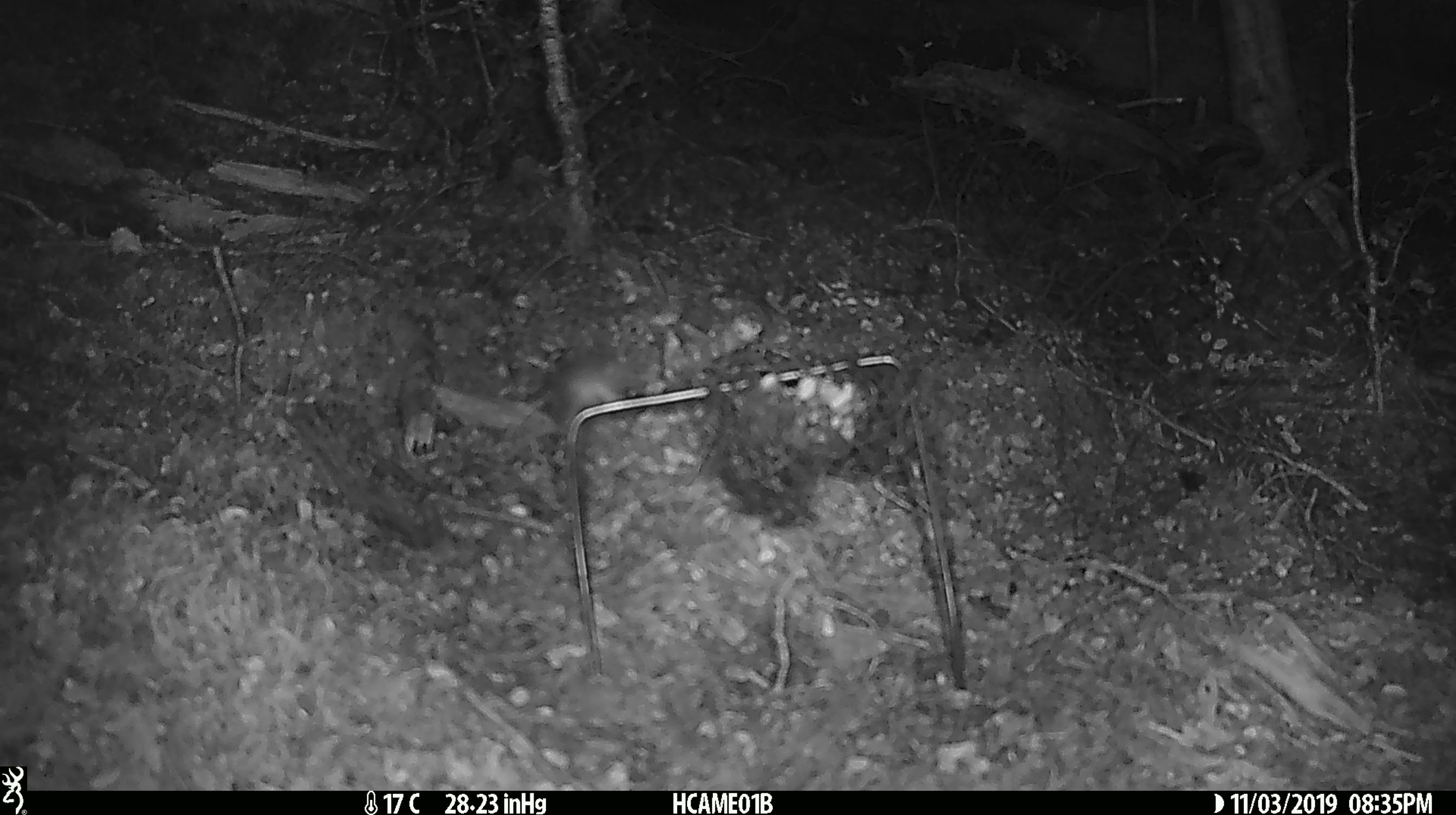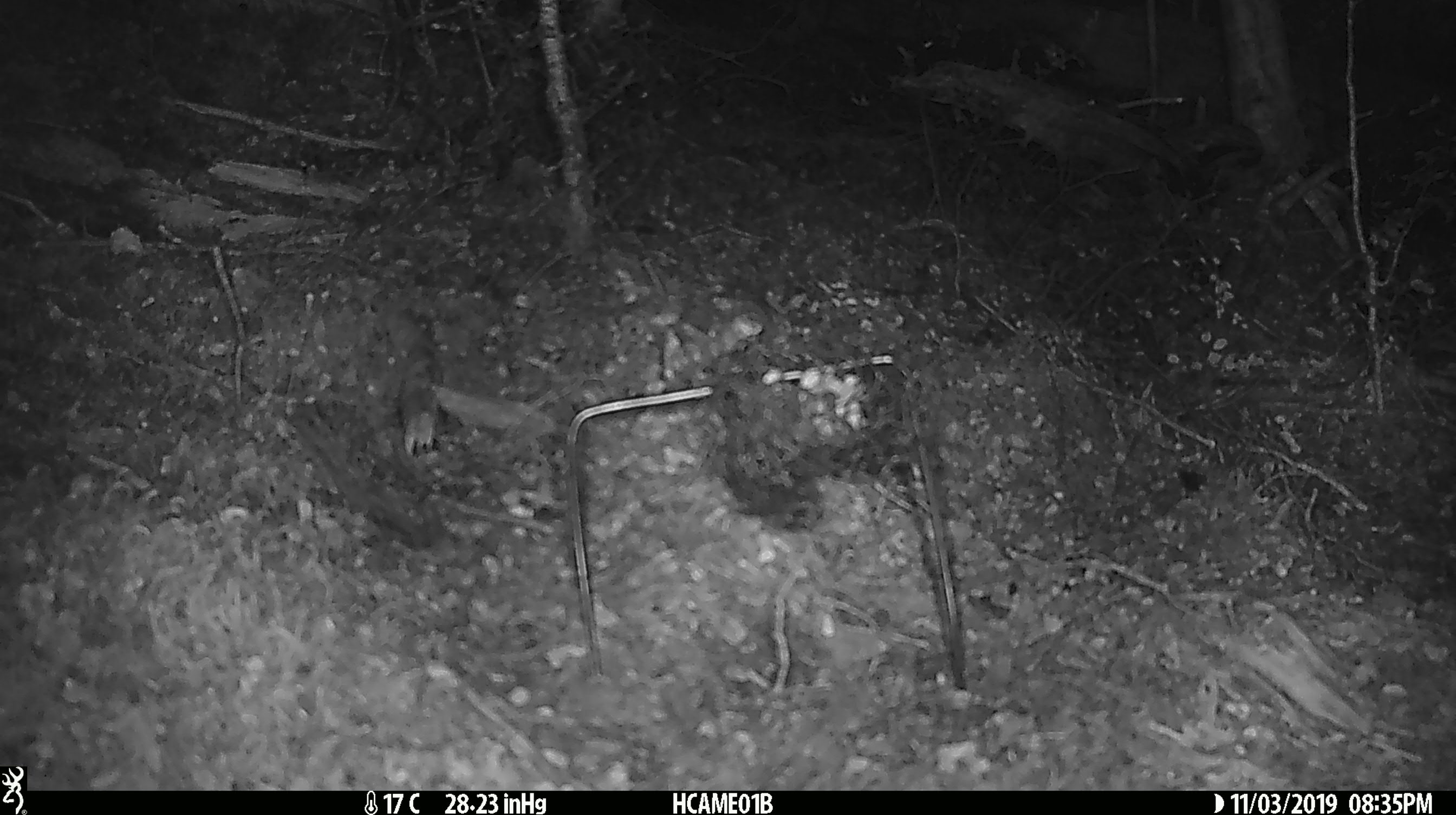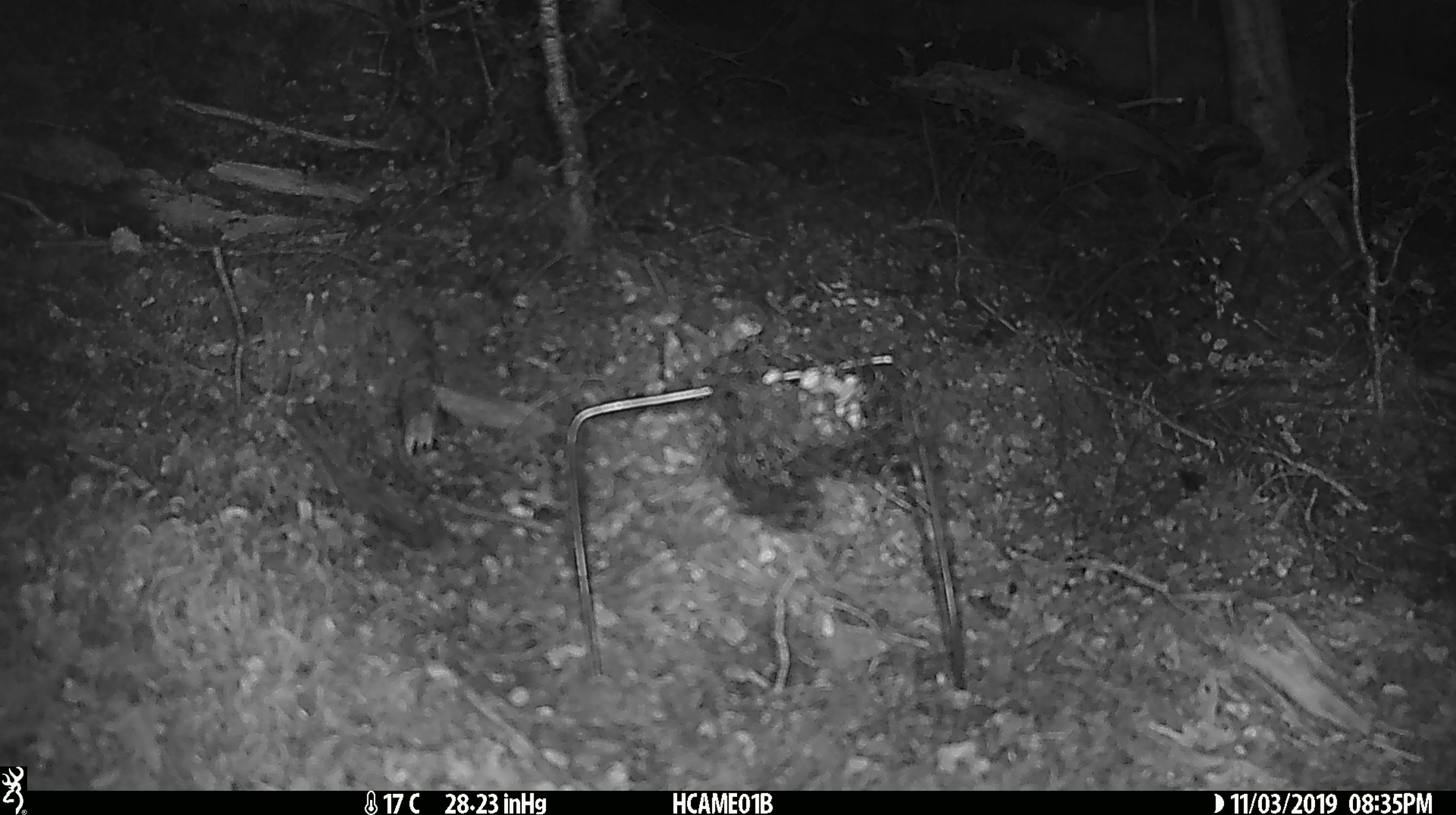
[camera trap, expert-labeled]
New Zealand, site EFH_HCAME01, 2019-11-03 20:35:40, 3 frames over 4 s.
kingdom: Animalia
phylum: Chordata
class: Mammalia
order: Rodentia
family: Muridae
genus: Mus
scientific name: Mus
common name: mouse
Mouse (Mus).